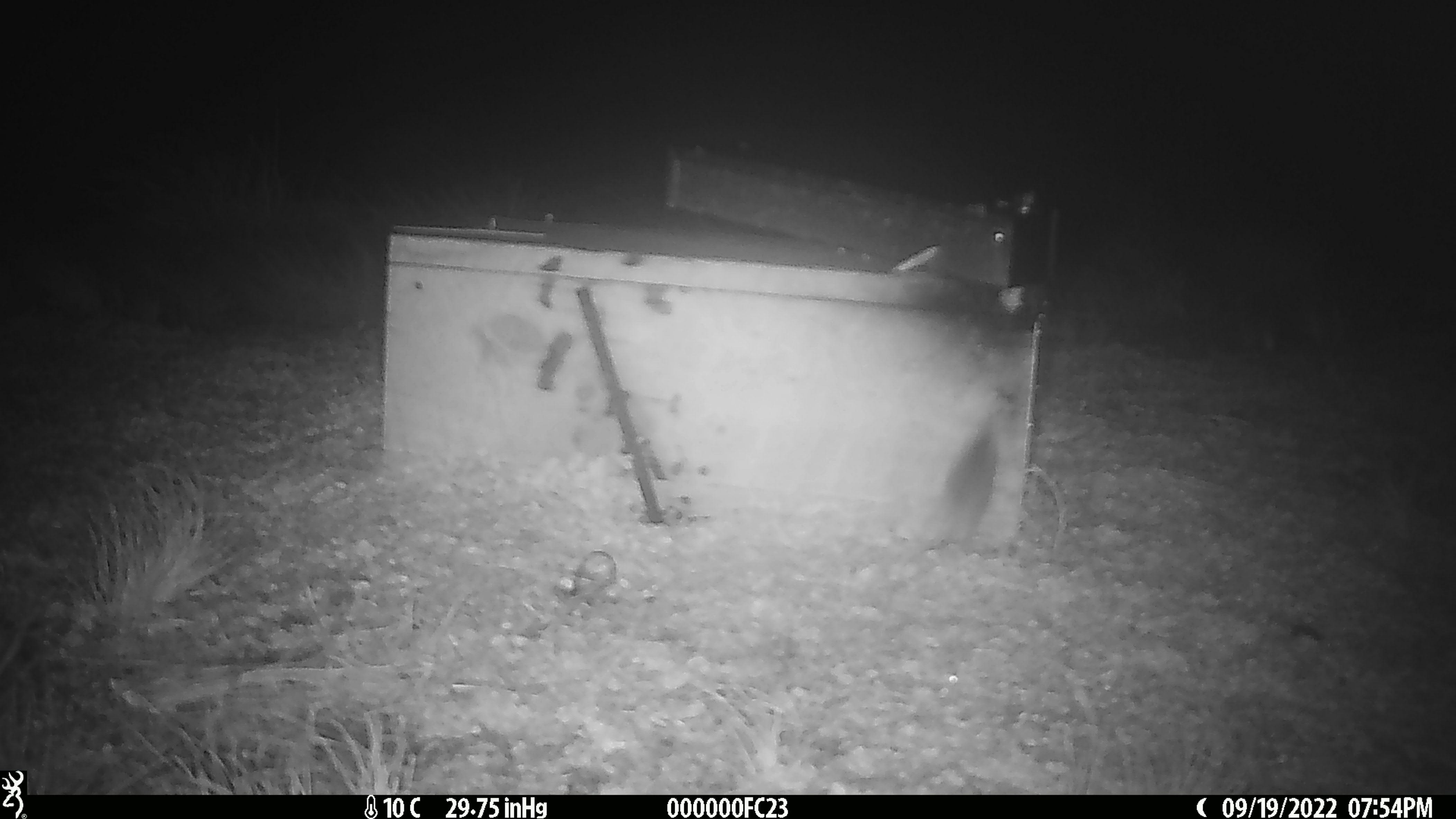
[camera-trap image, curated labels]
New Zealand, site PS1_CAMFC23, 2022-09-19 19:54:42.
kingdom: Animalia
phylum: Chordata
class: Mammalia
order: Rodentia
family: Muridae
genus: Mus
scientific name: Mus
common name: mouse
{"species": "mouse (Mus)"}